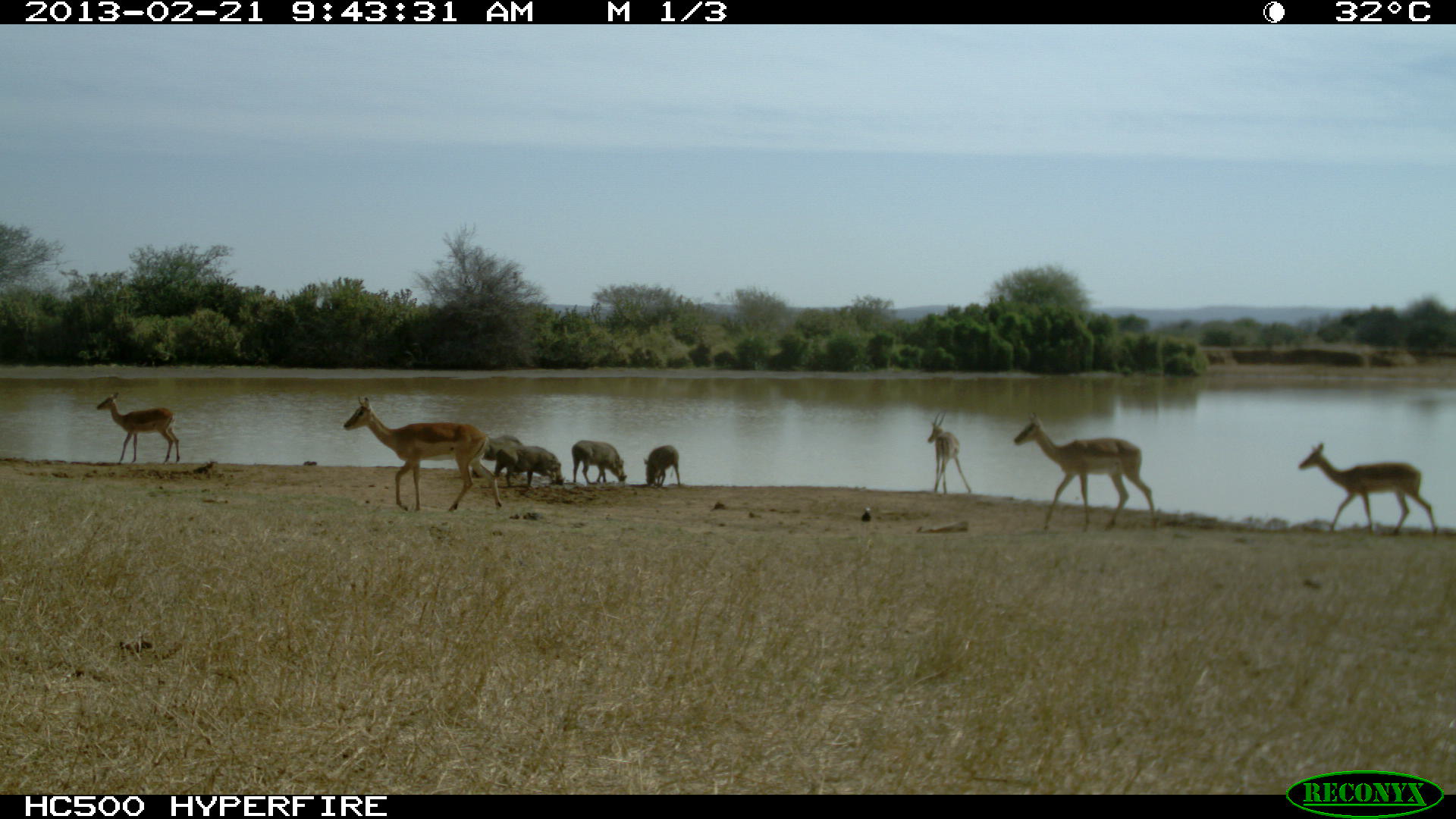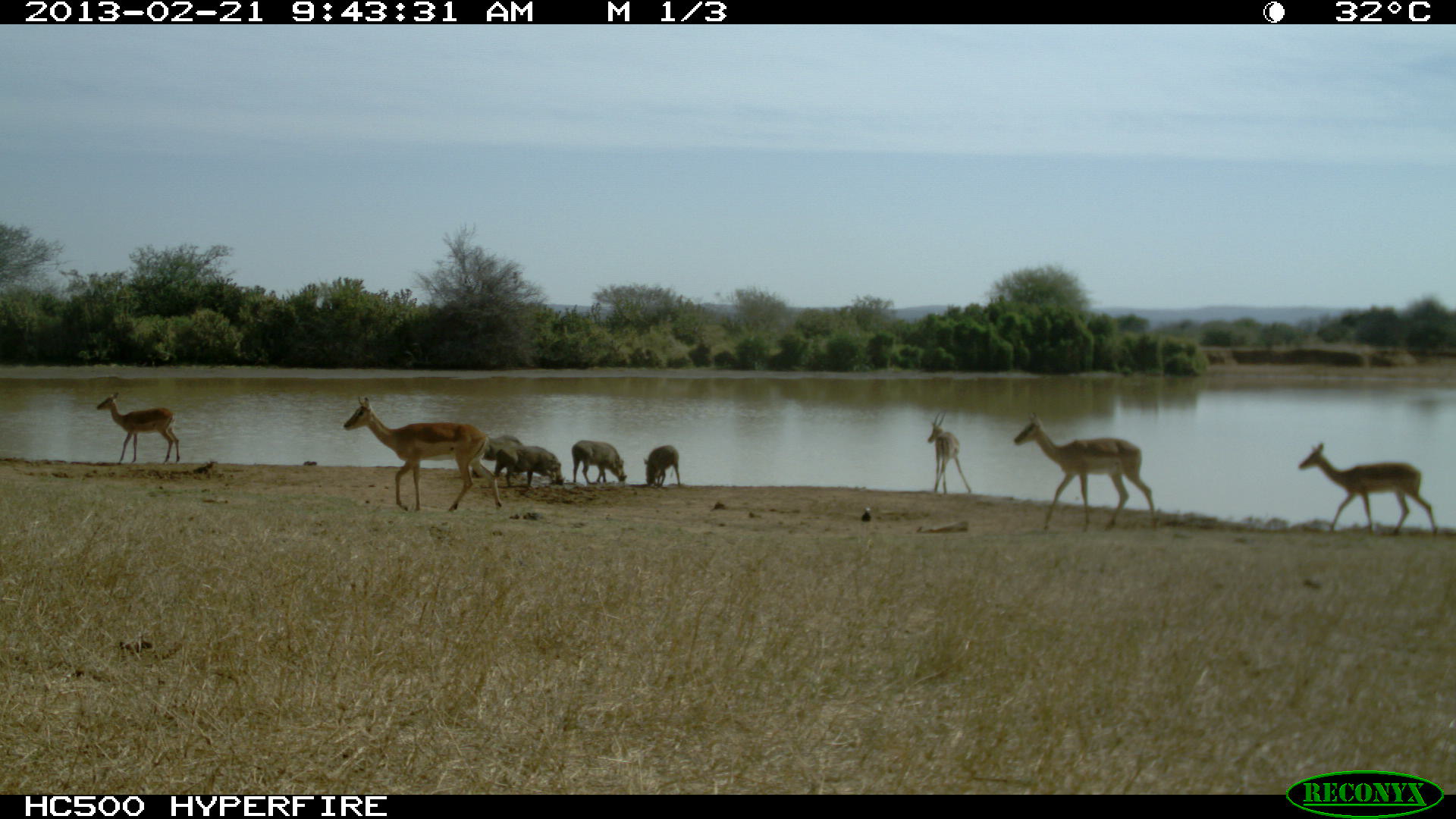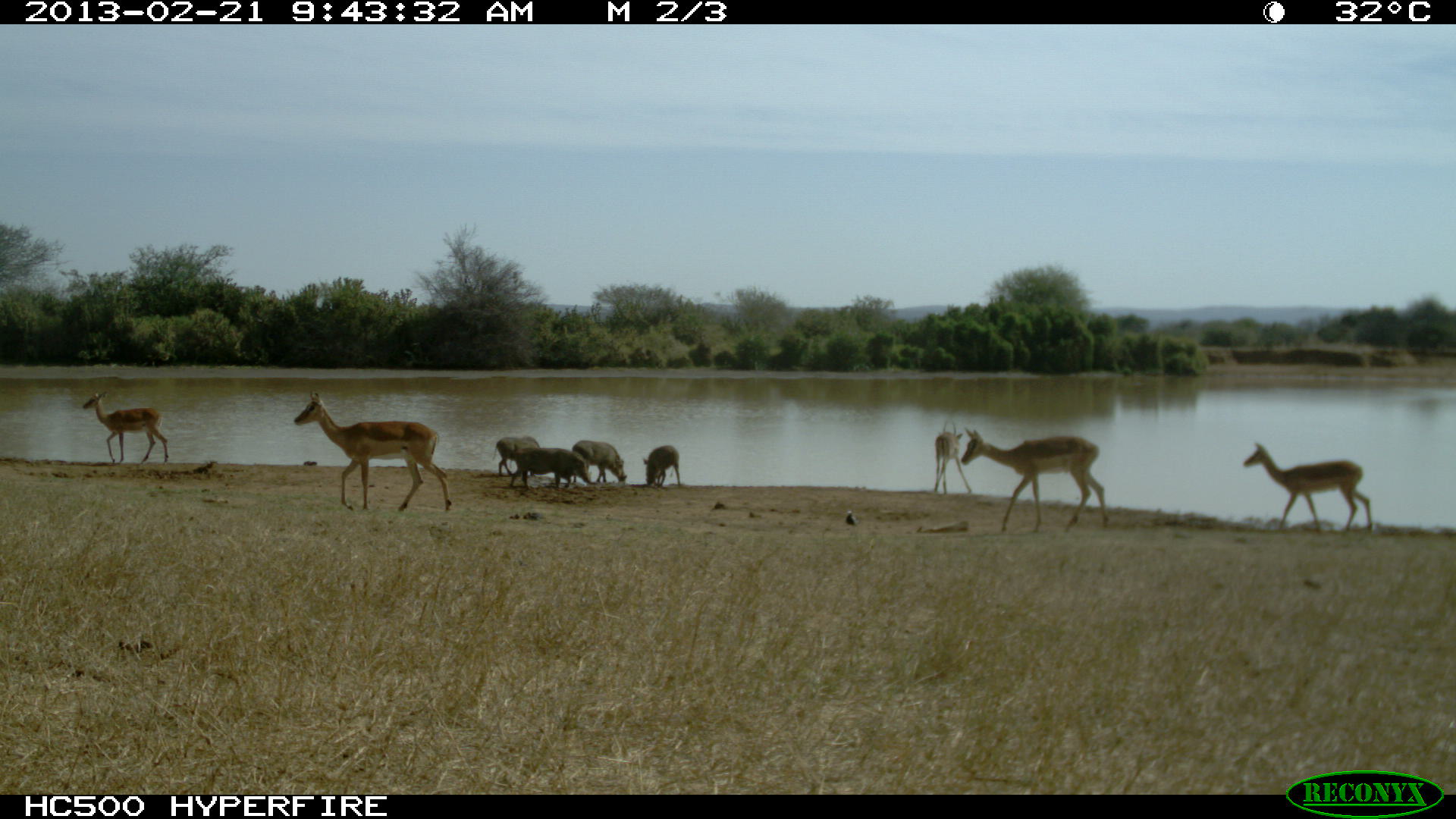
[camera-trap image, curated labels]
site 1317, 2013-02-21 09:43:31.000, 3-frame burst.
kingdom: Animalia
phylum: Chordata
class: Mammalia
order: Artiodactyla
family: Bovidae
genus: Aepyceros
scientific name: Aepyceros melampus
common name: impala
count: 5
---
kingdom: Animalia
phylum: Chordata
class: Mammalia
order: Artiodactyla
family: Suidae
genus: Phacochoerus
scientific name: Phacochoerus africanus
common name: common warthog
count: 4